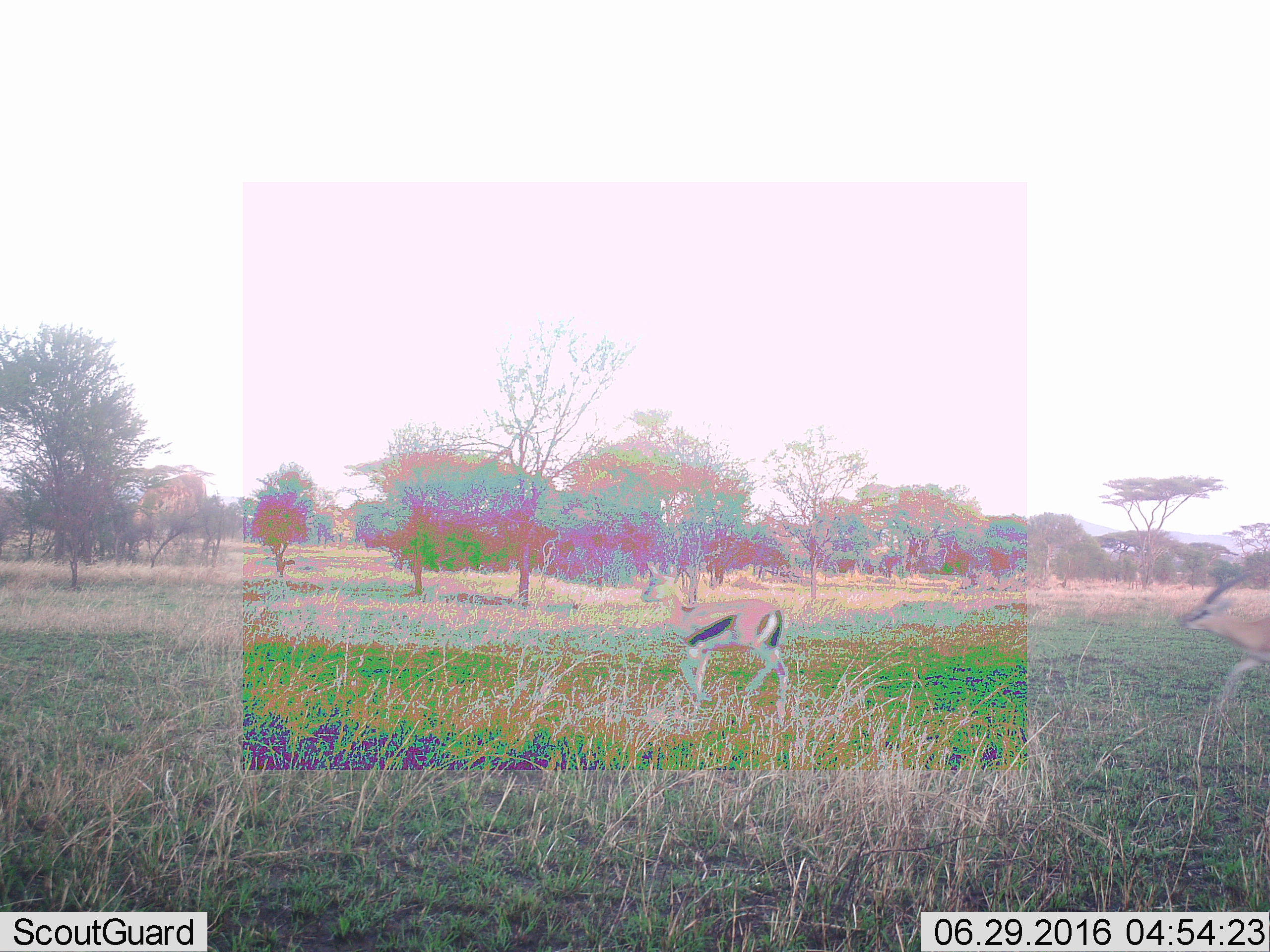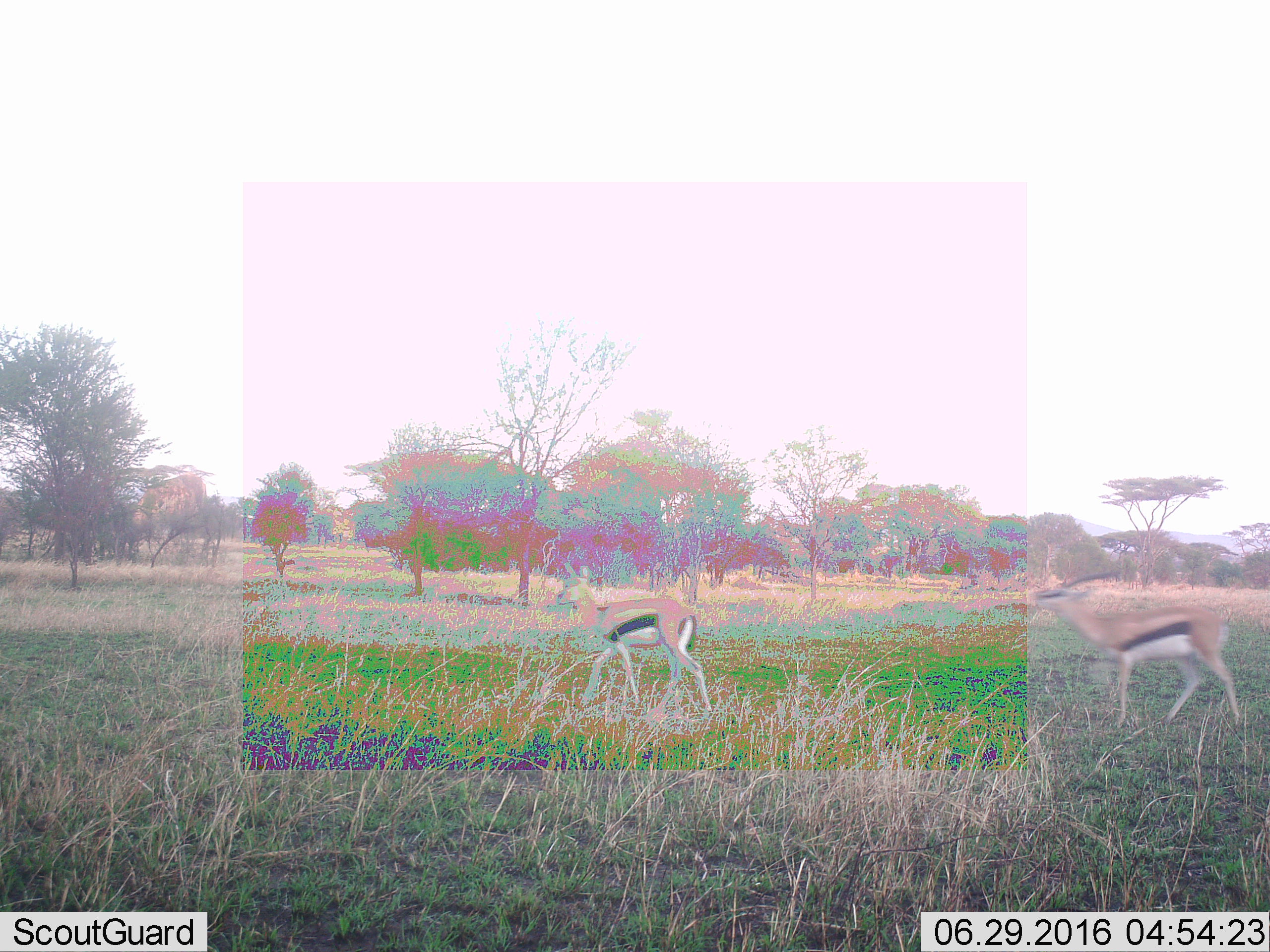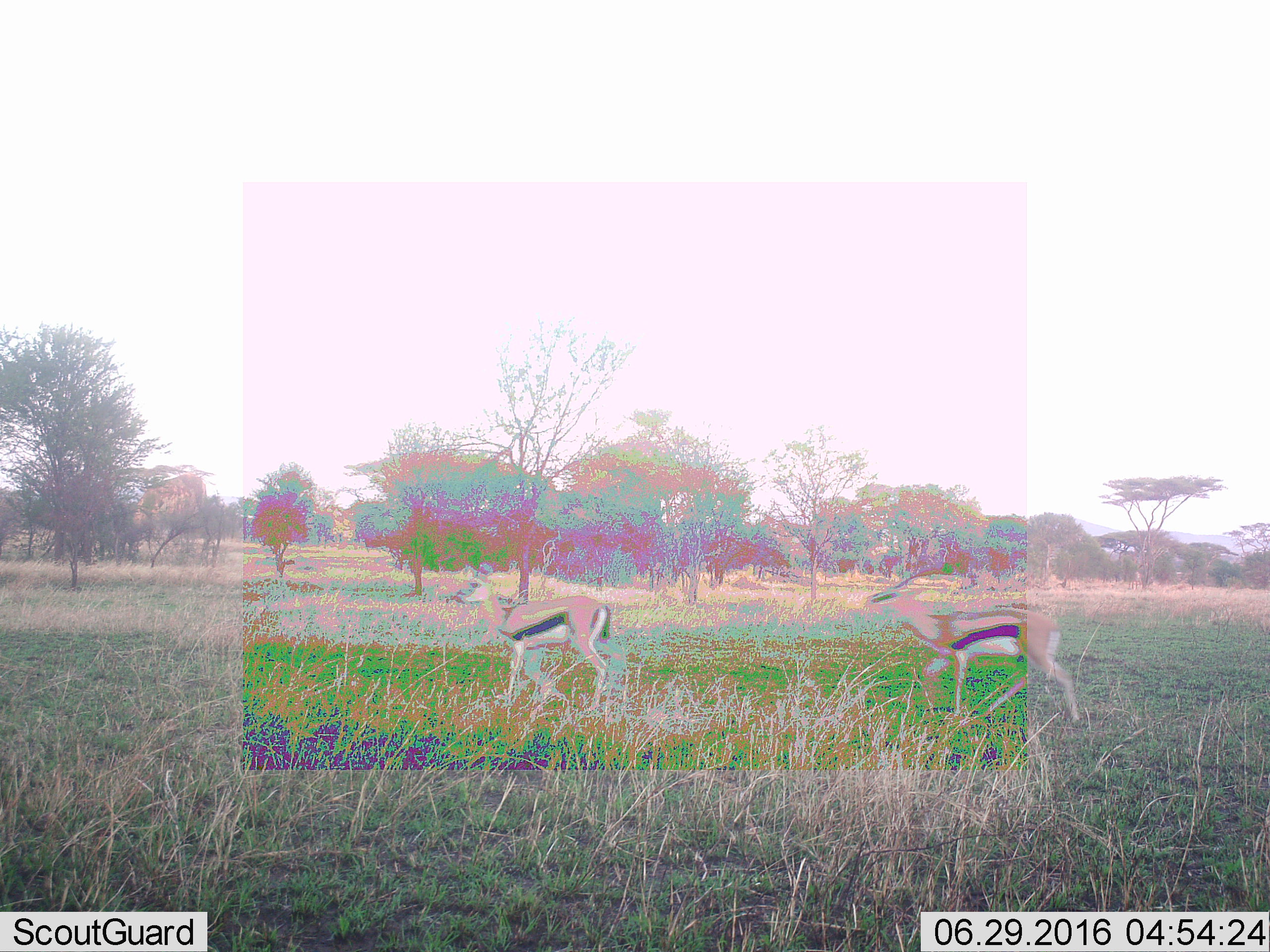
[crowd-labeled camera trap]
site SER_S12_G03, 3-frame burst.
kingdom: Animalia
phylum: Chordata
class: Mammalia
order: Artiodactyla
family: Bovidae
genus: Eudorcas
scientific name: Eudorcas thomsonii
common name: thomson's gazelle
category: gazellethomsons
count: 2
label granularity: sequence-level